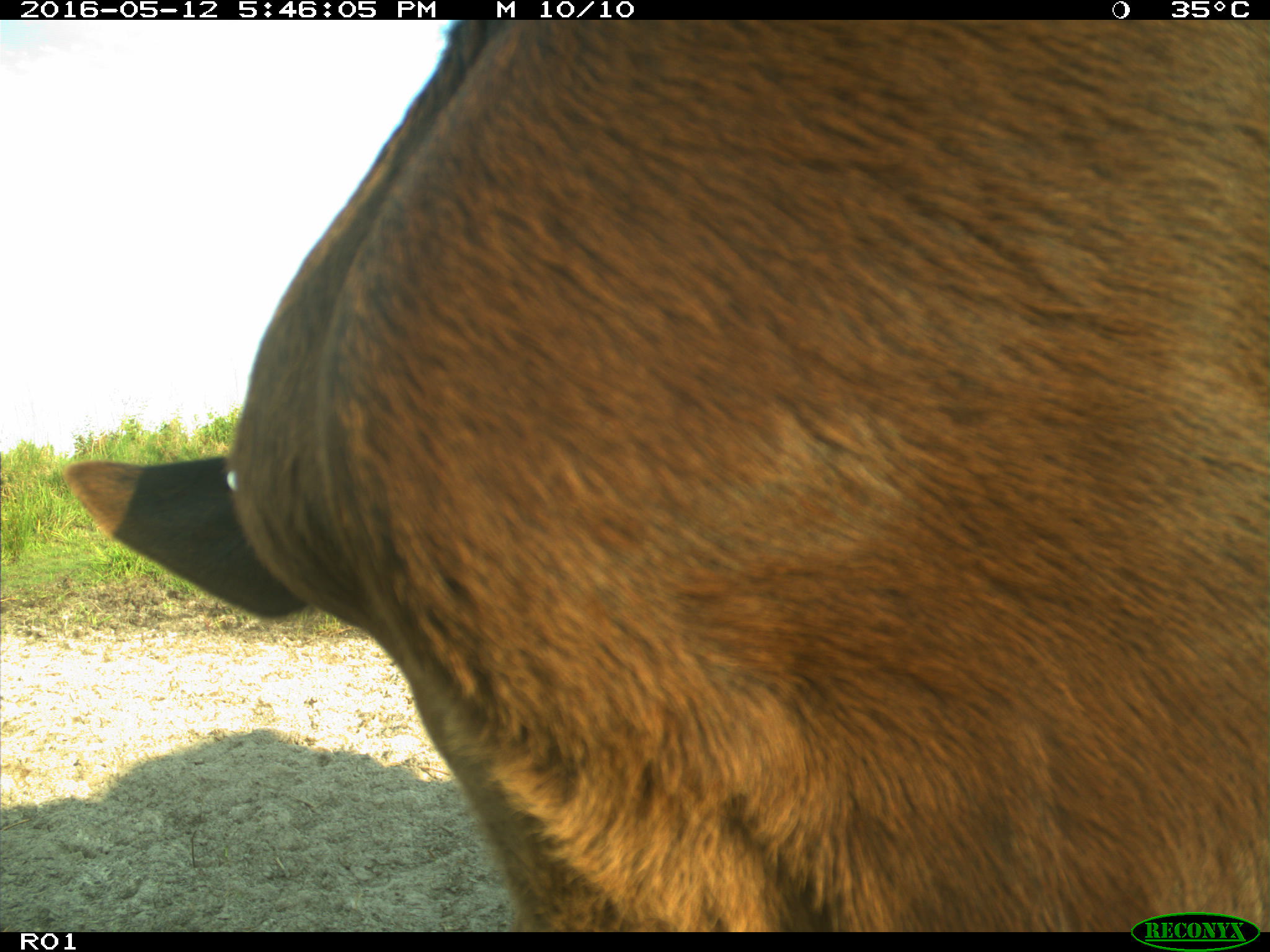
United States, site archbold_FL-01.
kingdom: Animalia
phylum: Chordata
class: Mammalia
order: Artiodactyla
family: Bovidae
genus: Bos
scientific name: Bos taurus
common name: domestic cow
Bos taurus (domestic cow).